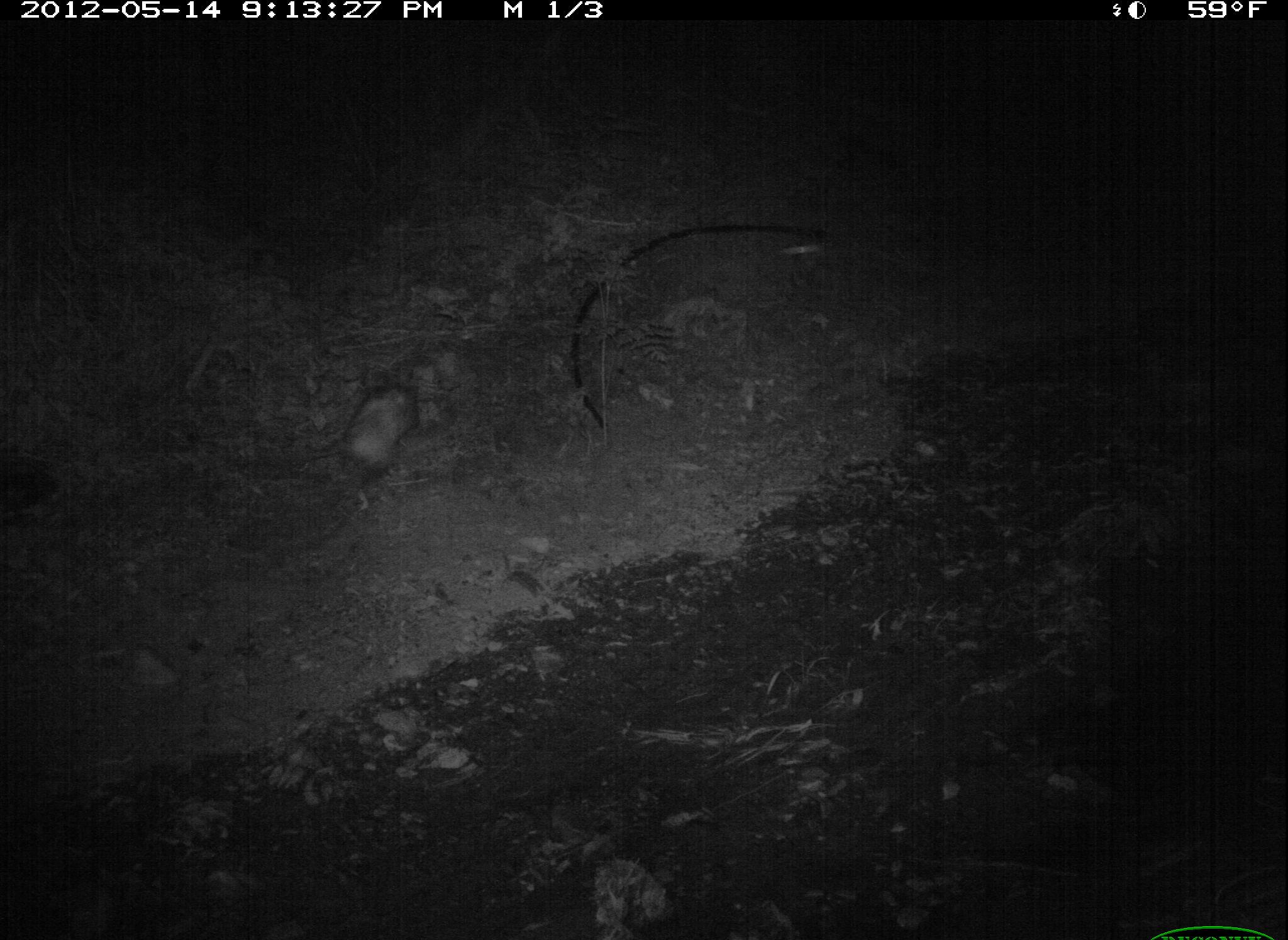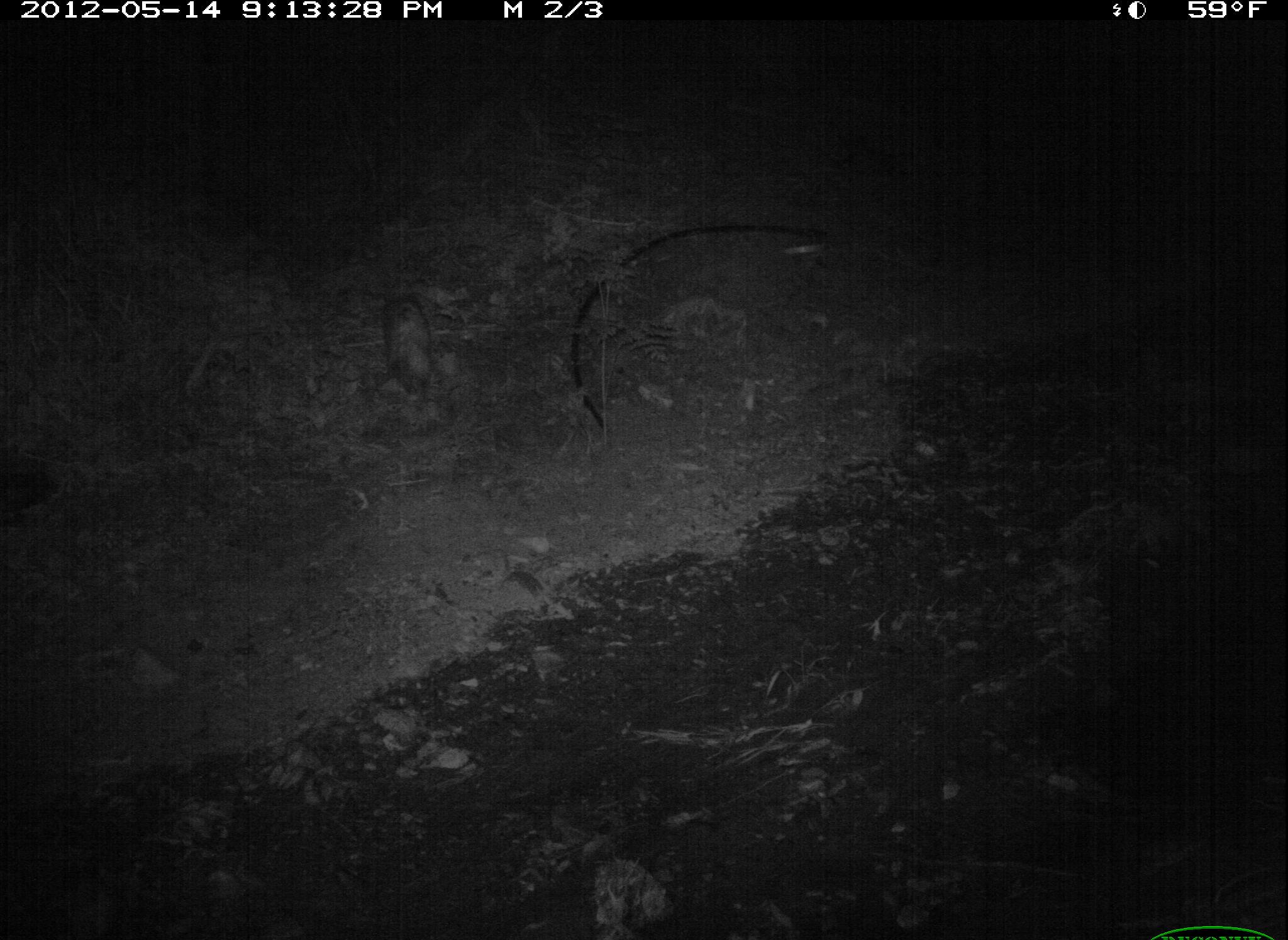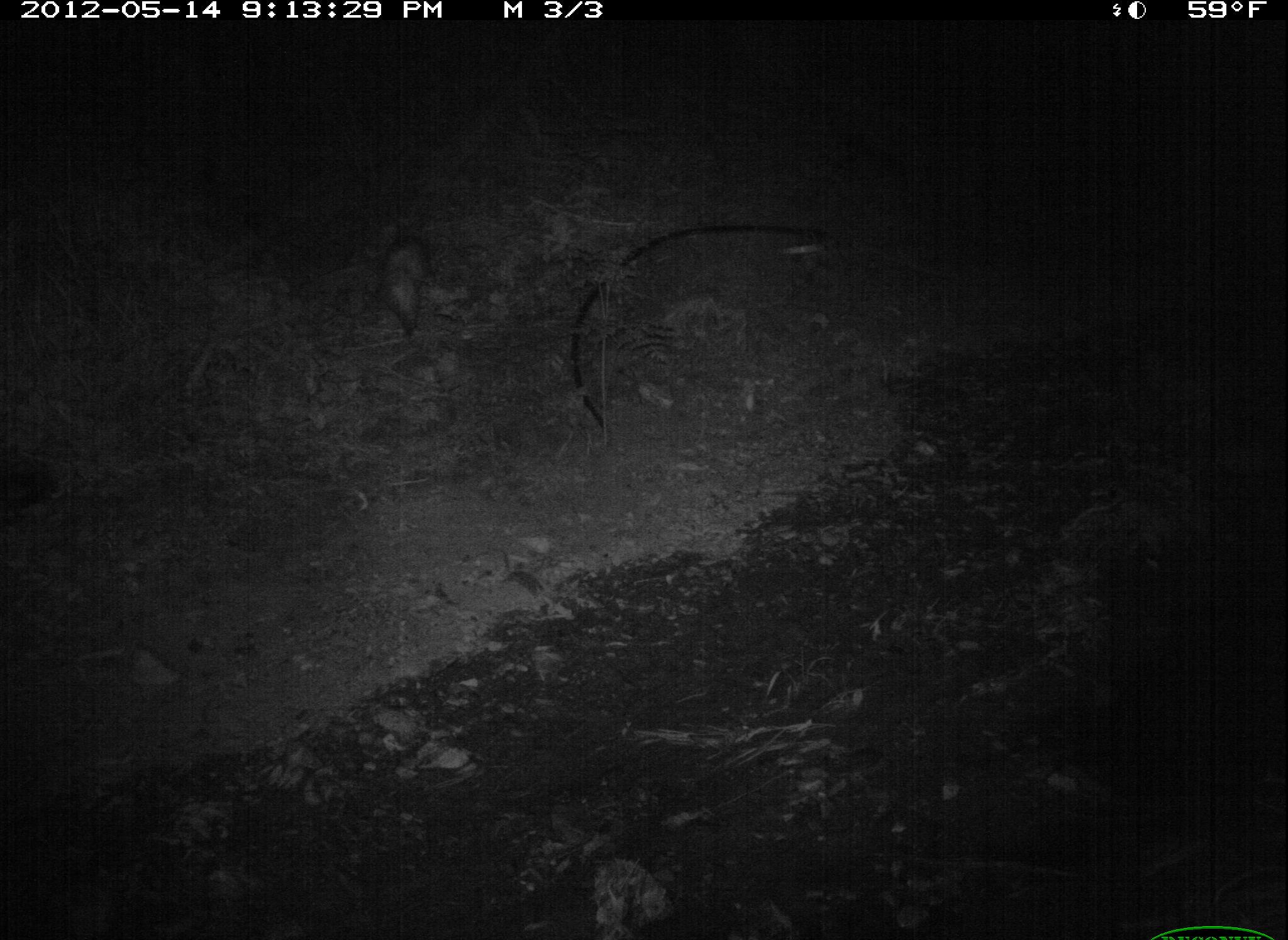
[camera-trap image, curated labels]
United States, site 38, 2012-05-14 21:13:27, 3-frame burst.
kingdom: Animalia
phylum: Chordata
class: Mammalia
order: Didelphimorphia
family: Didelphidae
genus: Didelphis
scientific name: Didelphis virginiana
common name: virginia opossum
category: opossum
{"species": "opossum (virginia opossum) (Didelphis virginiana)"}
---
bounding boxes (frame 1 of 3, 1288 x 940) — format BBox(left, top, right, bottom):
opossum: BBox(267, 372, 443, 511)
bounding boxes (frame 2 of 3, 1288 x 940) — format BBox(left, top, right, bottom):
opossum: BBox(365, 282, 452, 427)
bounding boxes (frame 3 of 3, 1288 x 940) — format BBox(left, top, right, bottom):
opossum: BBox(364, 206, 444, 353)